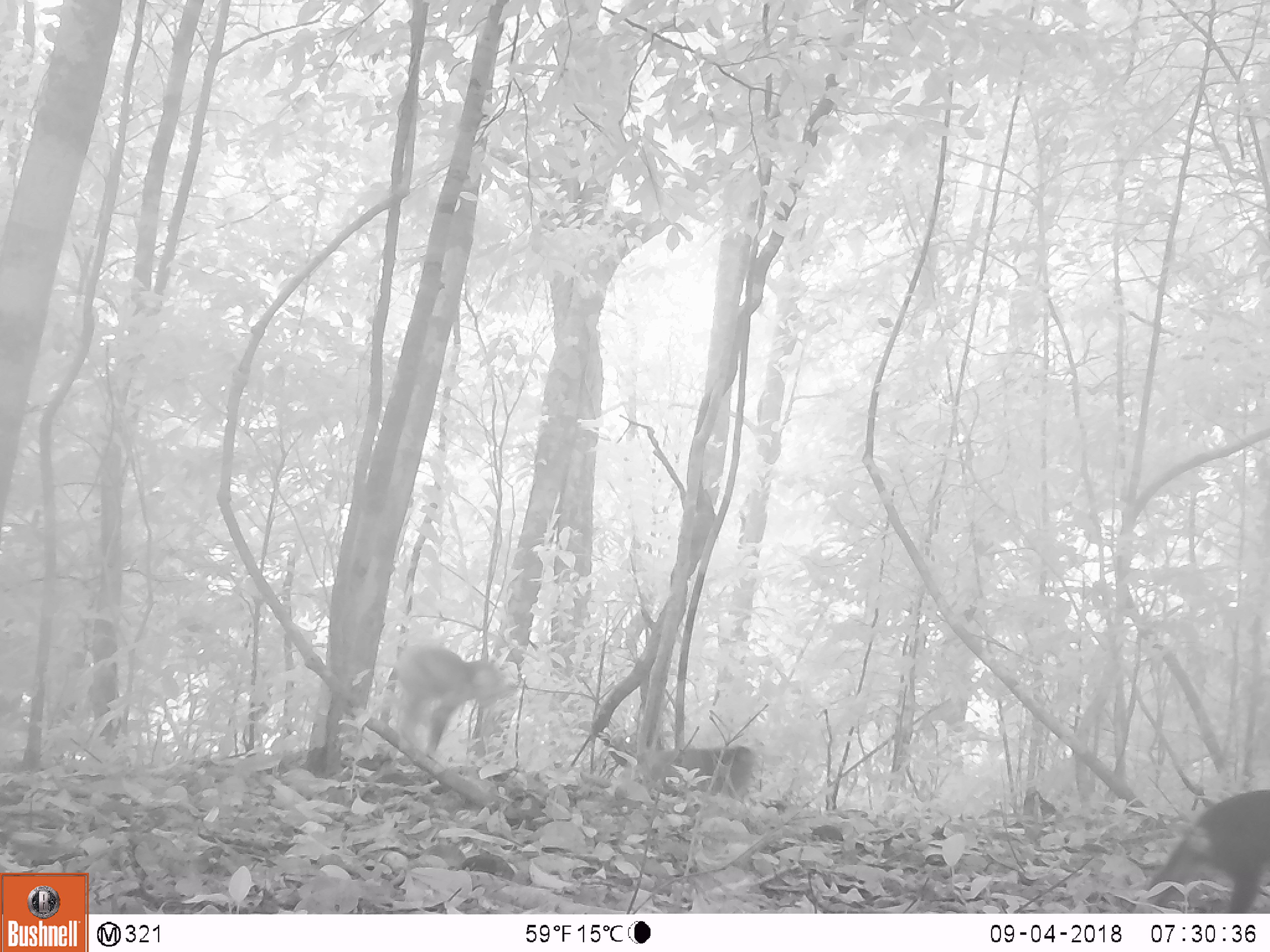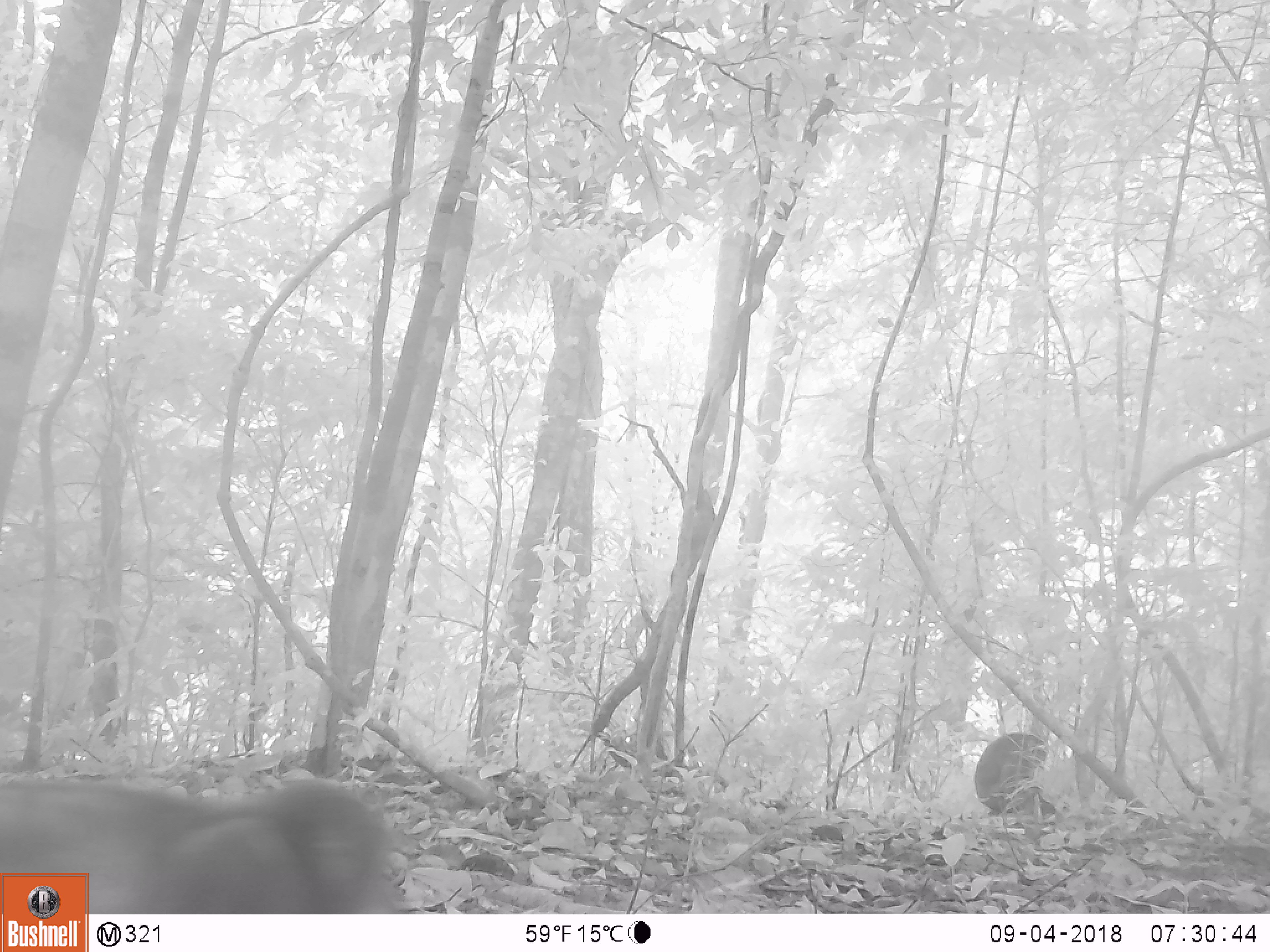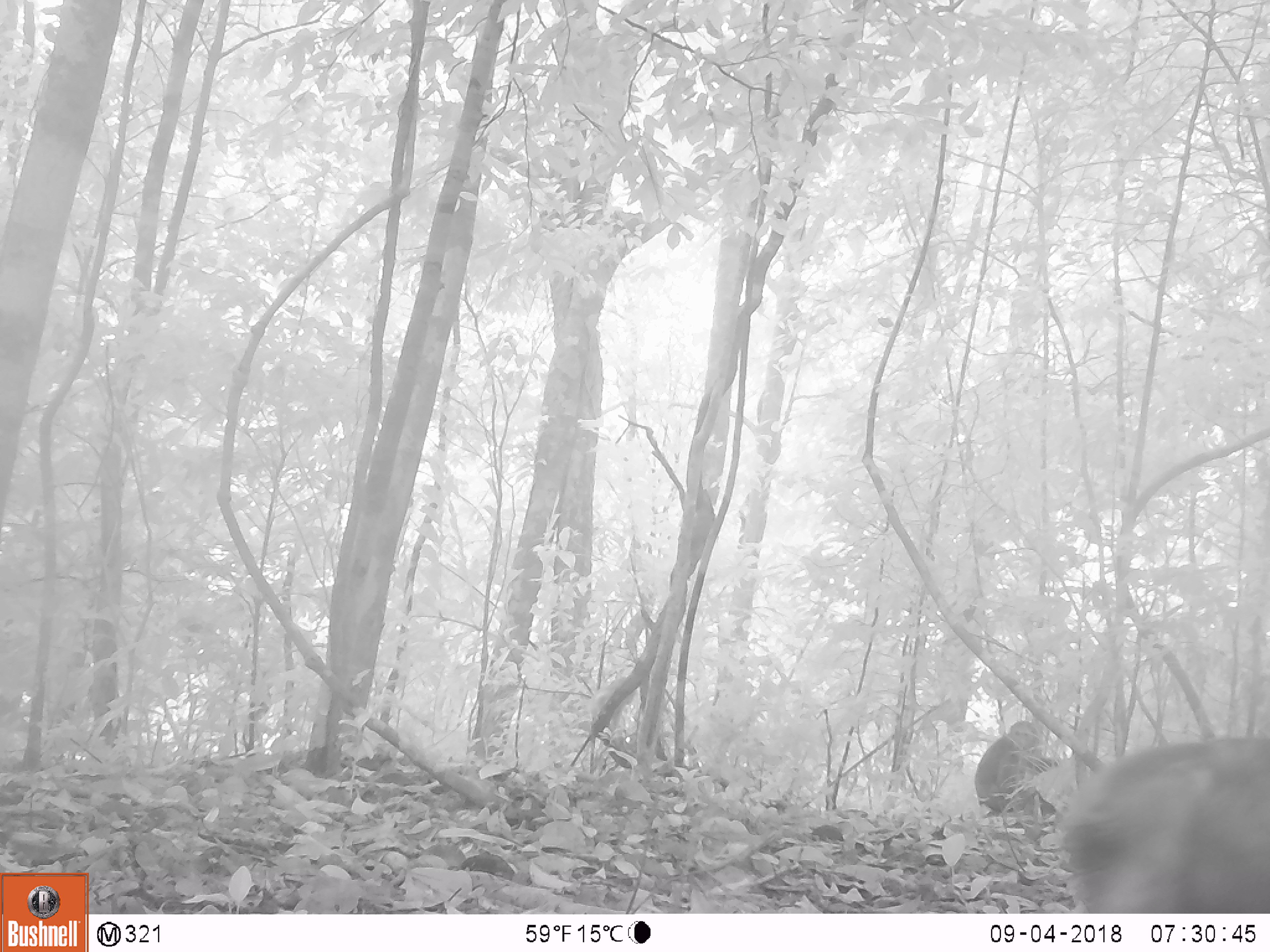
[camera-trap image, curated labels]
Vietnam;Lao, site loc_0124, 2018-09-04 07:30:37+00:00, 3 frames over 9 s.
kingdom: Animalia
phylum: Chordata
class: Mammalia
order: Primates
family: Cercopithecidae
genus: Macaca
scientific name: Macaca arctoides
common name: stump-tailed macaque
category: stump tailed macaque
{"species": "stump tailed macaque (stump-tailed macaque) (Macaca arctoides)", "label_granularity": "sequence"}